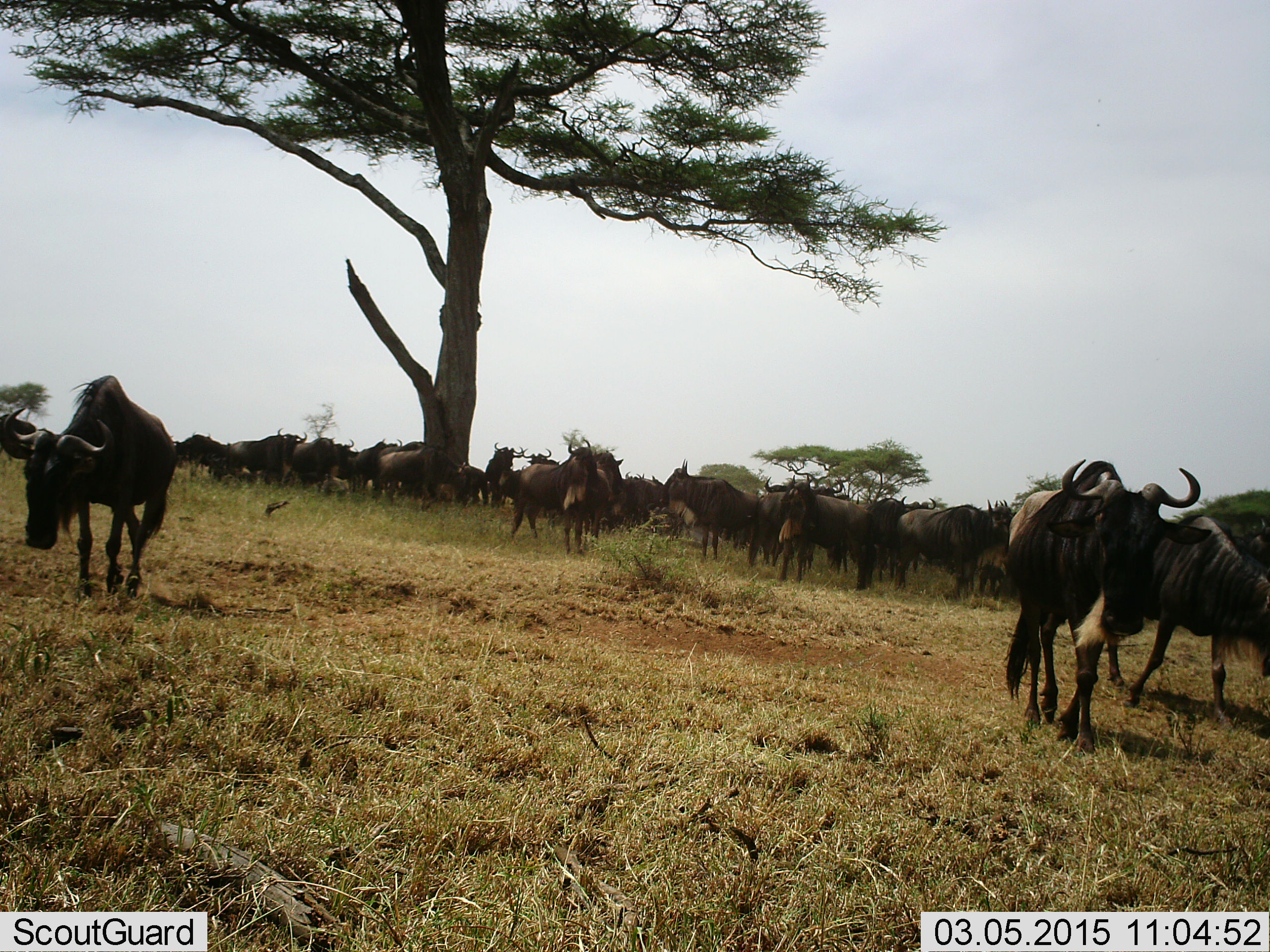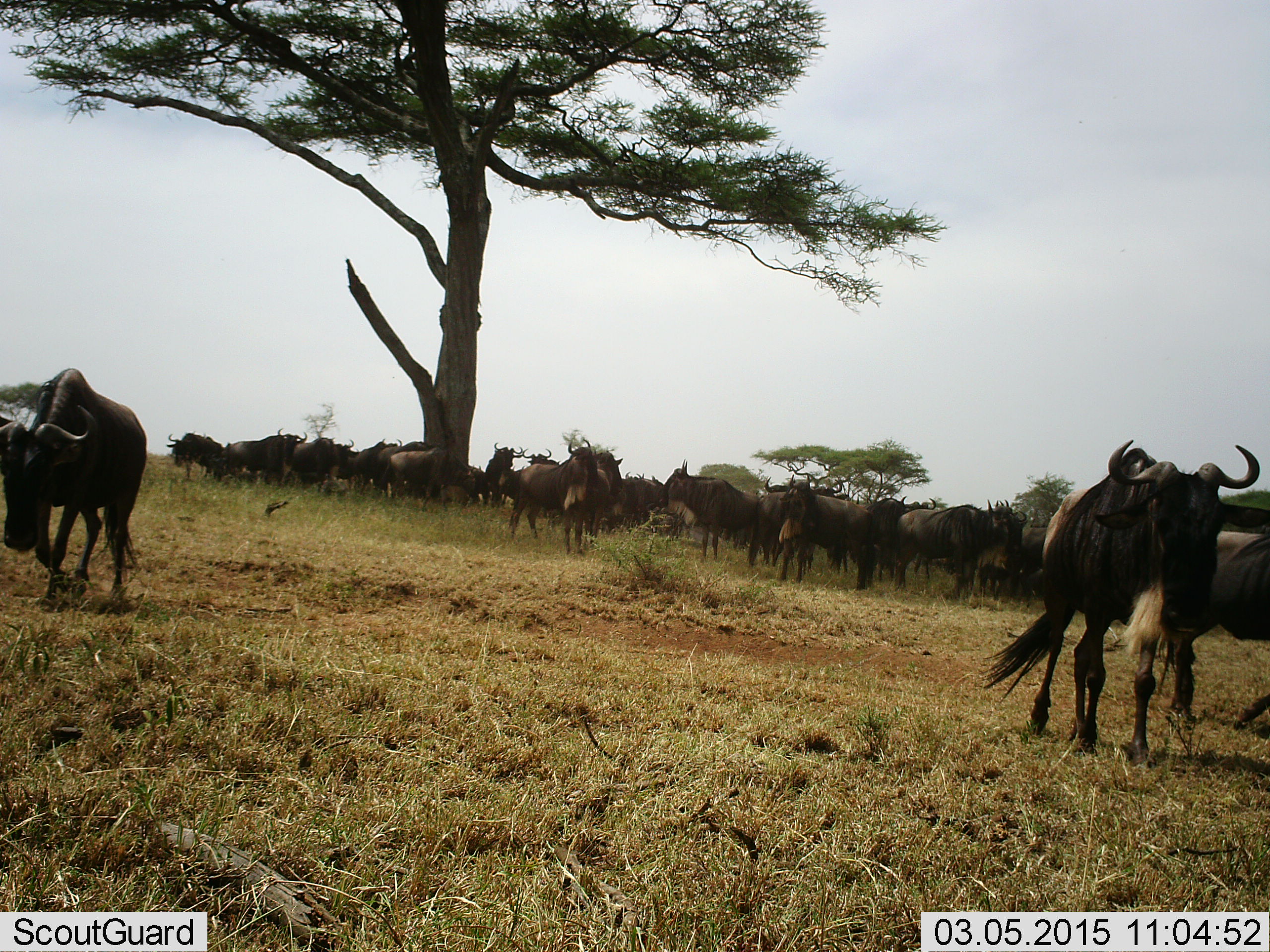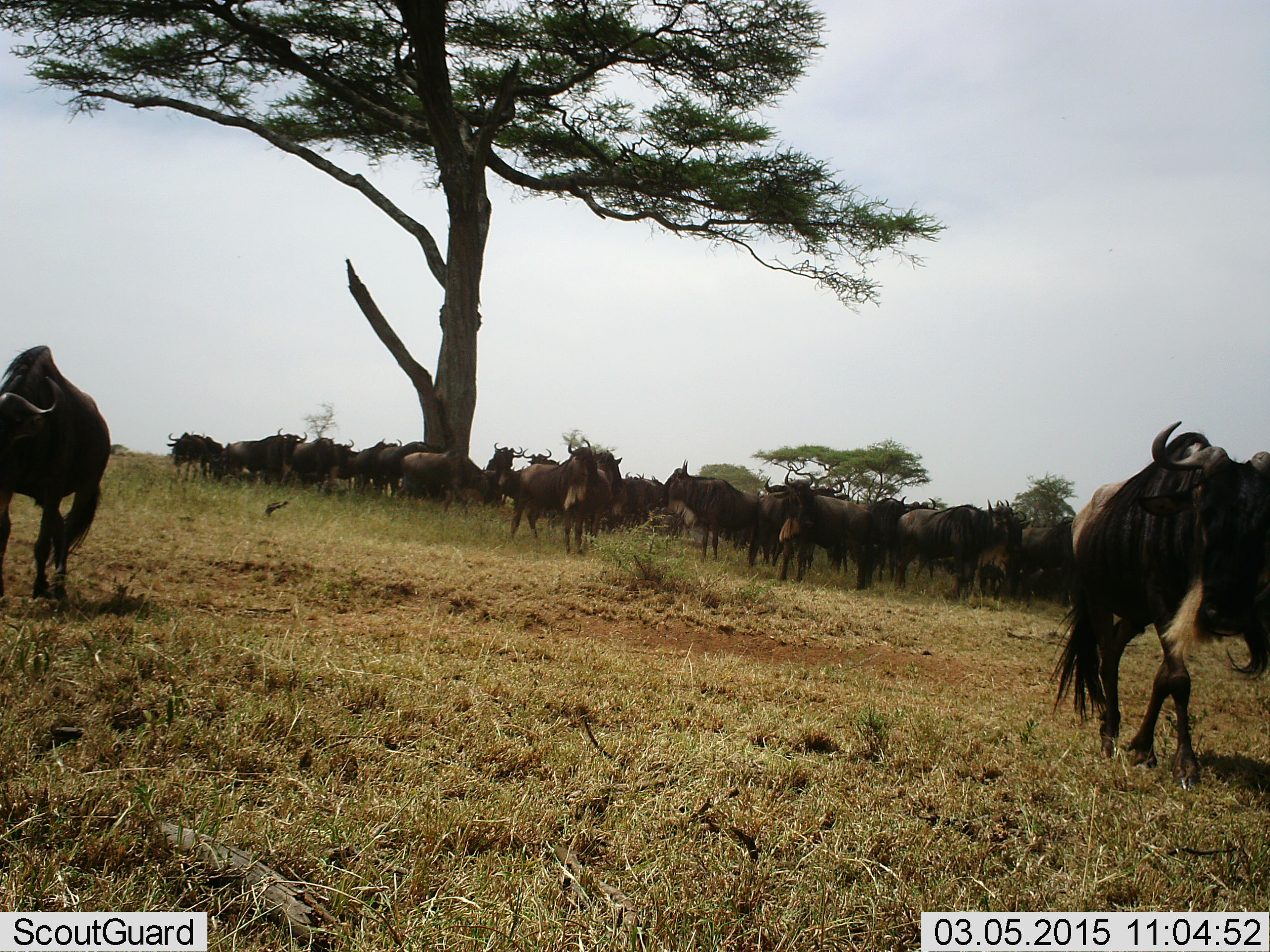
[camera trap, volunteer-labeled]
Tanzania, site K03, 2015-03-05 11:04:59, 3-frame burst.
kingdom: Animalia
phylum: Chordata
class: Mammalia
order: Artiodactyla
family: Bovidae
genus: Connochaetes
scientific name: Connochaetes taurinus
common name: blue wildebeest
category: wildebeest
Wildebeest (blue wildebeest) (Connochaetes taurinus), count 11-50. Behavior (volunteer vote fractions): standing 90%, resting 10%, moving 40%, interacting 10%. Young present (vote fraction): 10%. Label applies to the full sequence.